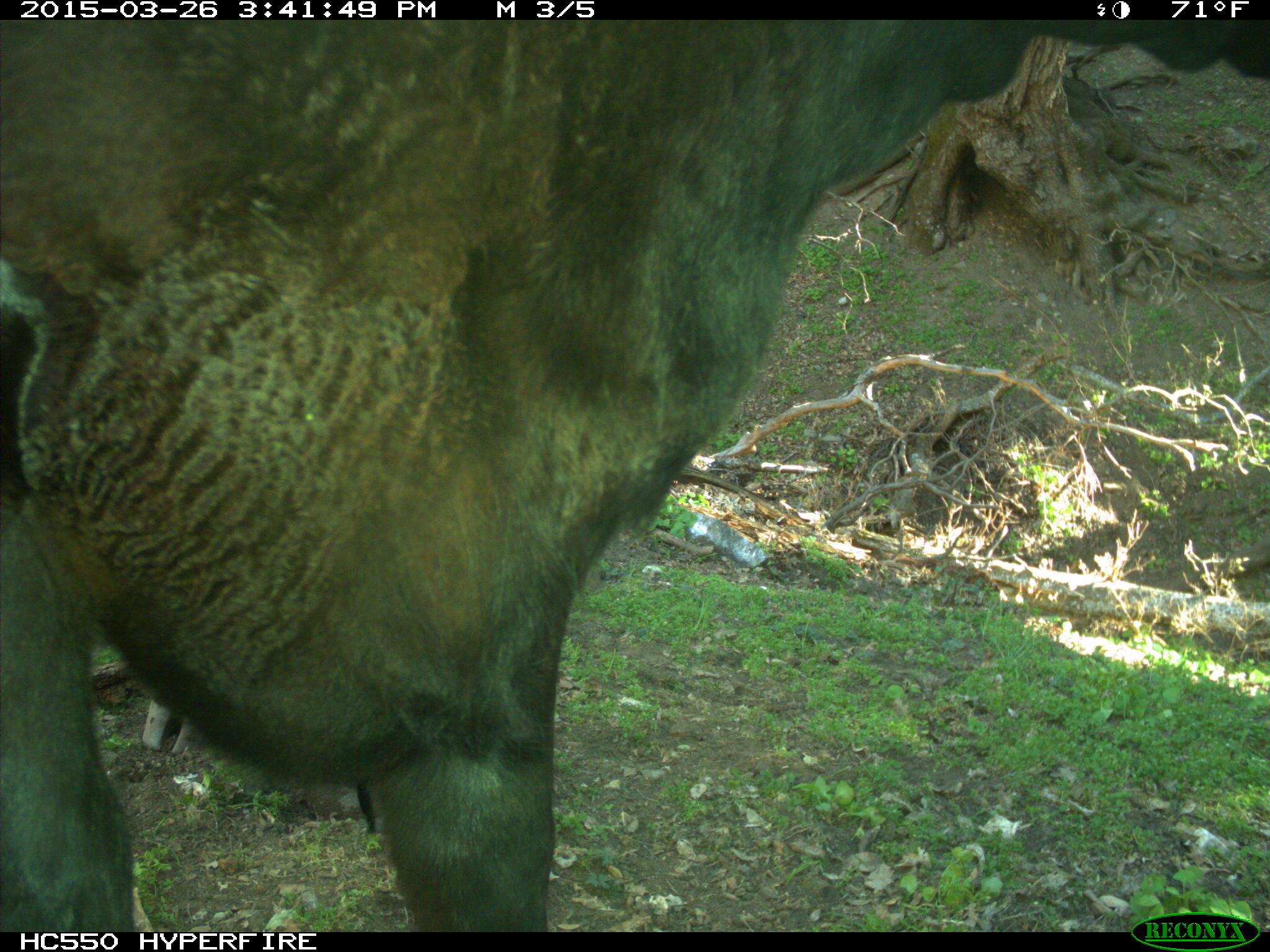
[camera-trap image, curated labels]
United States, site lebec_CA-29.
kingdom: Animalia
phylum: Chordata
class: Mammalia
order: Artiodactyla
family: Bovidae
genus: Bos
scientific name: Bos taurus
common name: domestic cow